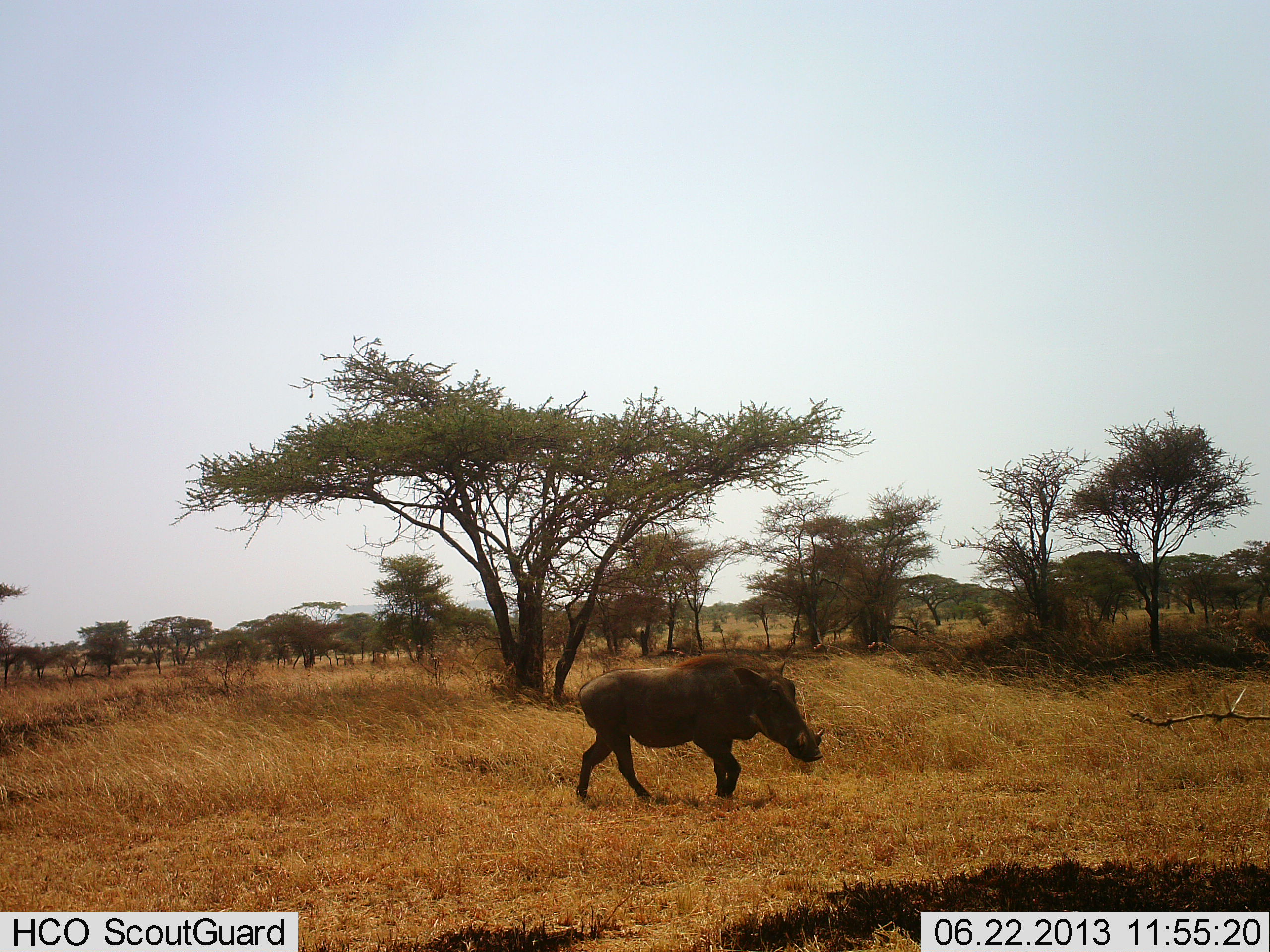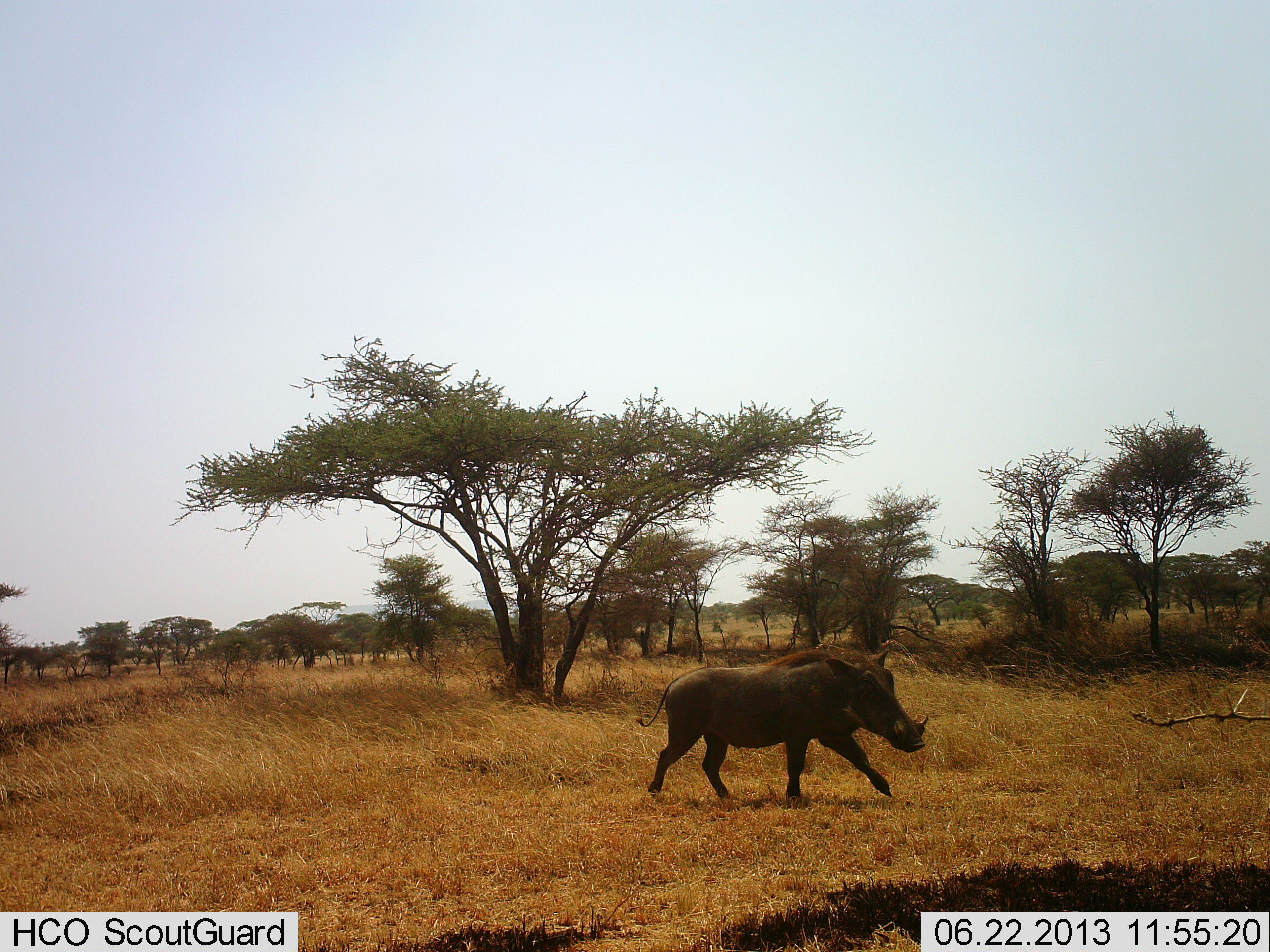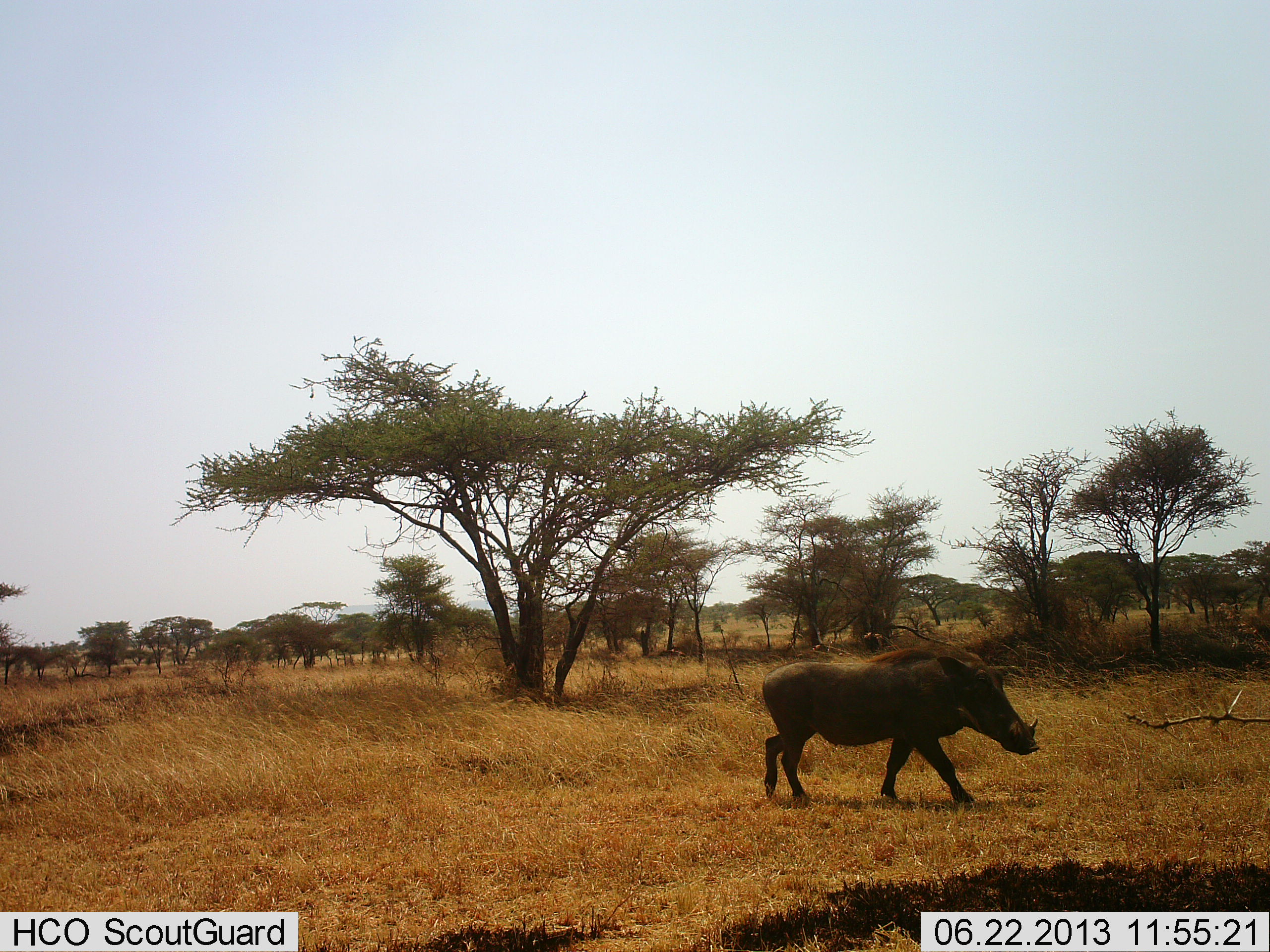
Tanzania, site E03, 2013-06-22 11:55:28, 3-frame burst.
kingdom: Animalia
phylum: Chordata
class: Mammalia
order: Artiodactyla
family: Suidae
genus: Phacochoerus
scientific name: Phacochoerus africanus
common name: warthog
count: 1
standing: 7%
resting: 0%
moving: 100%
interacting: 0%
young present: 0%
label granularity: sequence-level